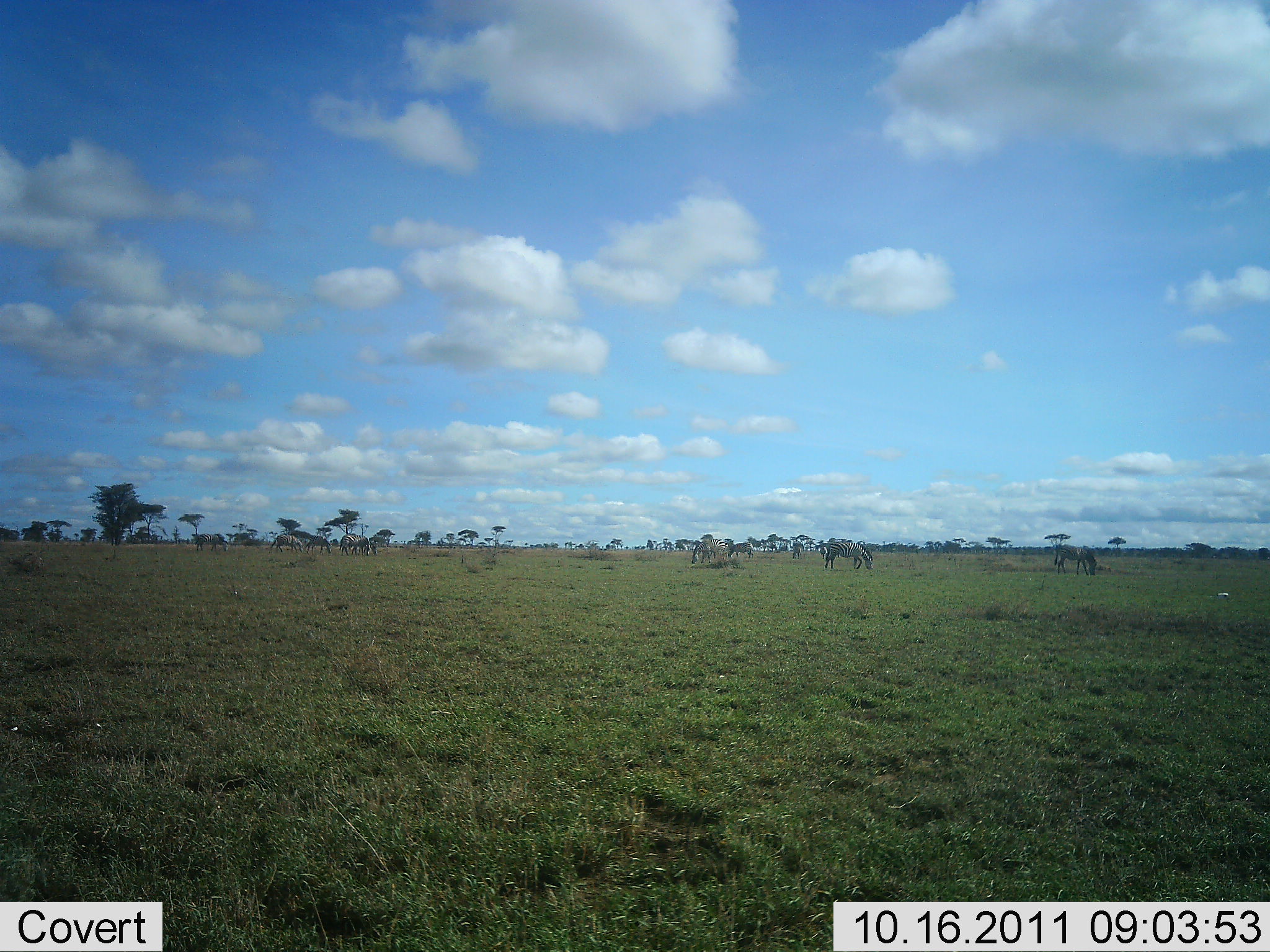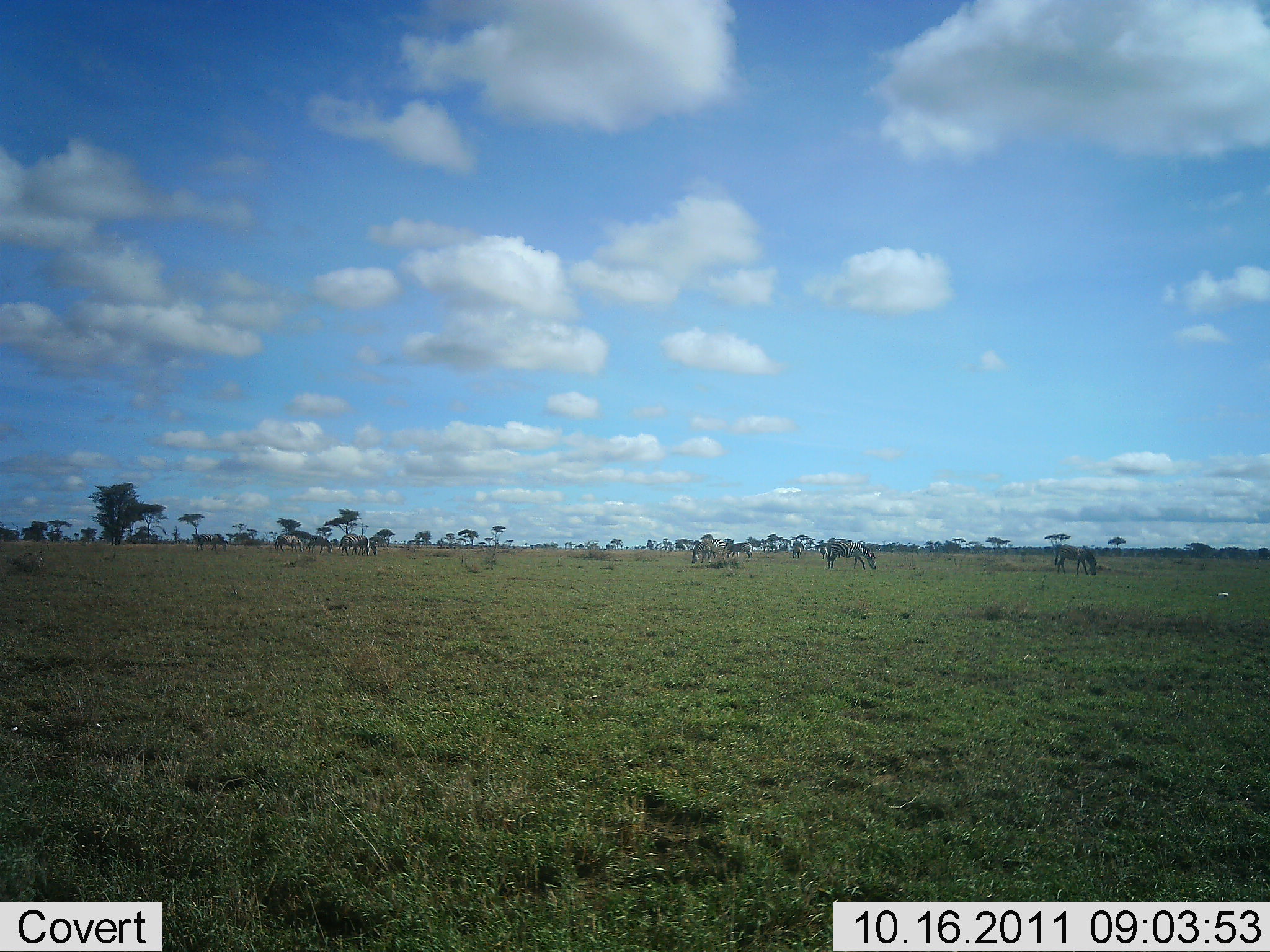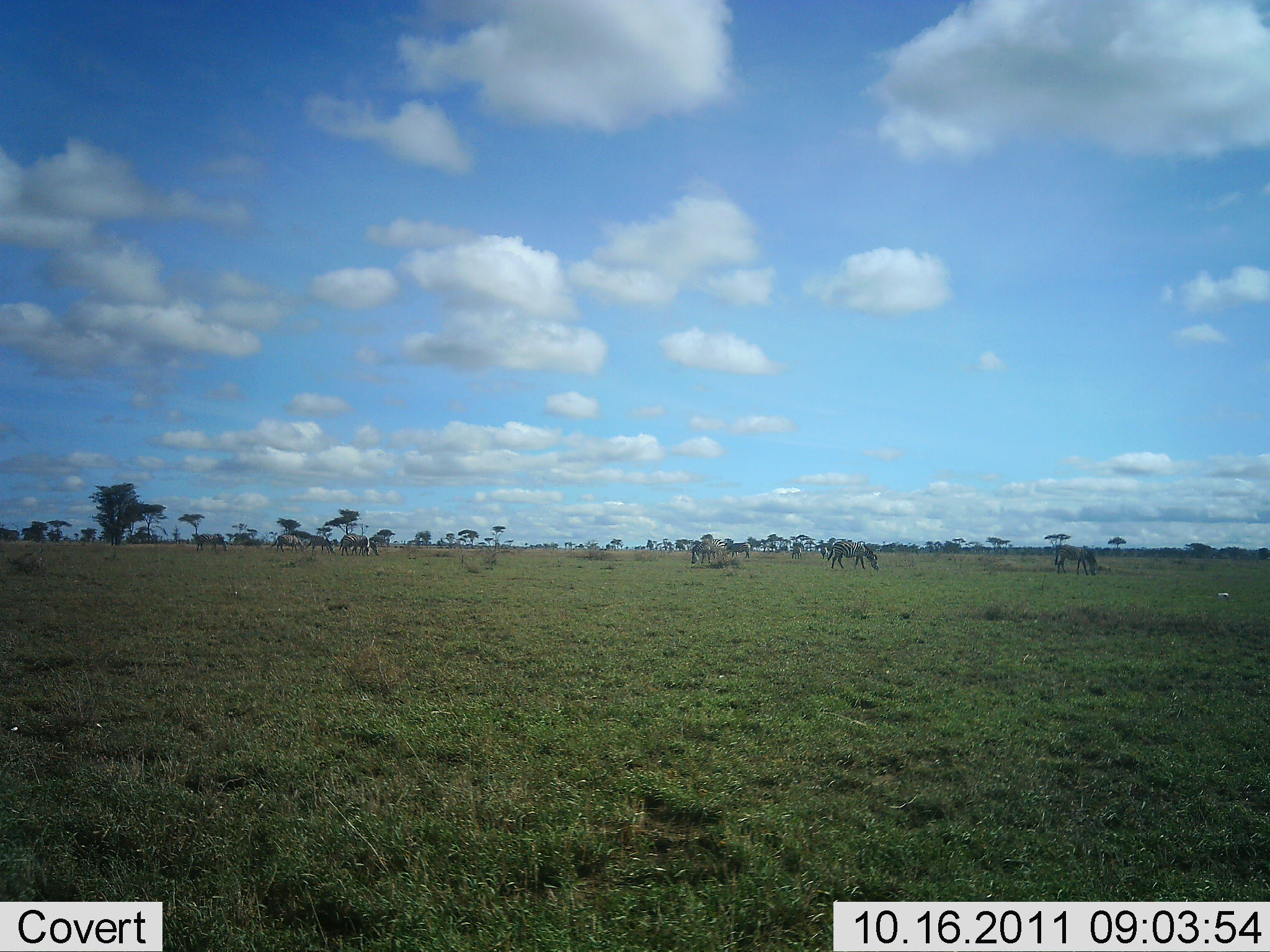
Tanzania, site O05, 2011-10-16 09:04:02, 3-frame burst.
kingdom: Animalia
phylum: Chordata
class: Mammalia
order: Perissodactyla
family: Equidae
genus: Equus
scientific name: Equus quagga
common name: plains zebra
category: zebra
Zebra (plains zebra) (Equus quagga), count 7. Behavior (volunteer vote fractions): standing 18%, resting 0%, moving 0%, interacting 0%. Young present (vote fraction): 0%. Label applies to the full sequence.